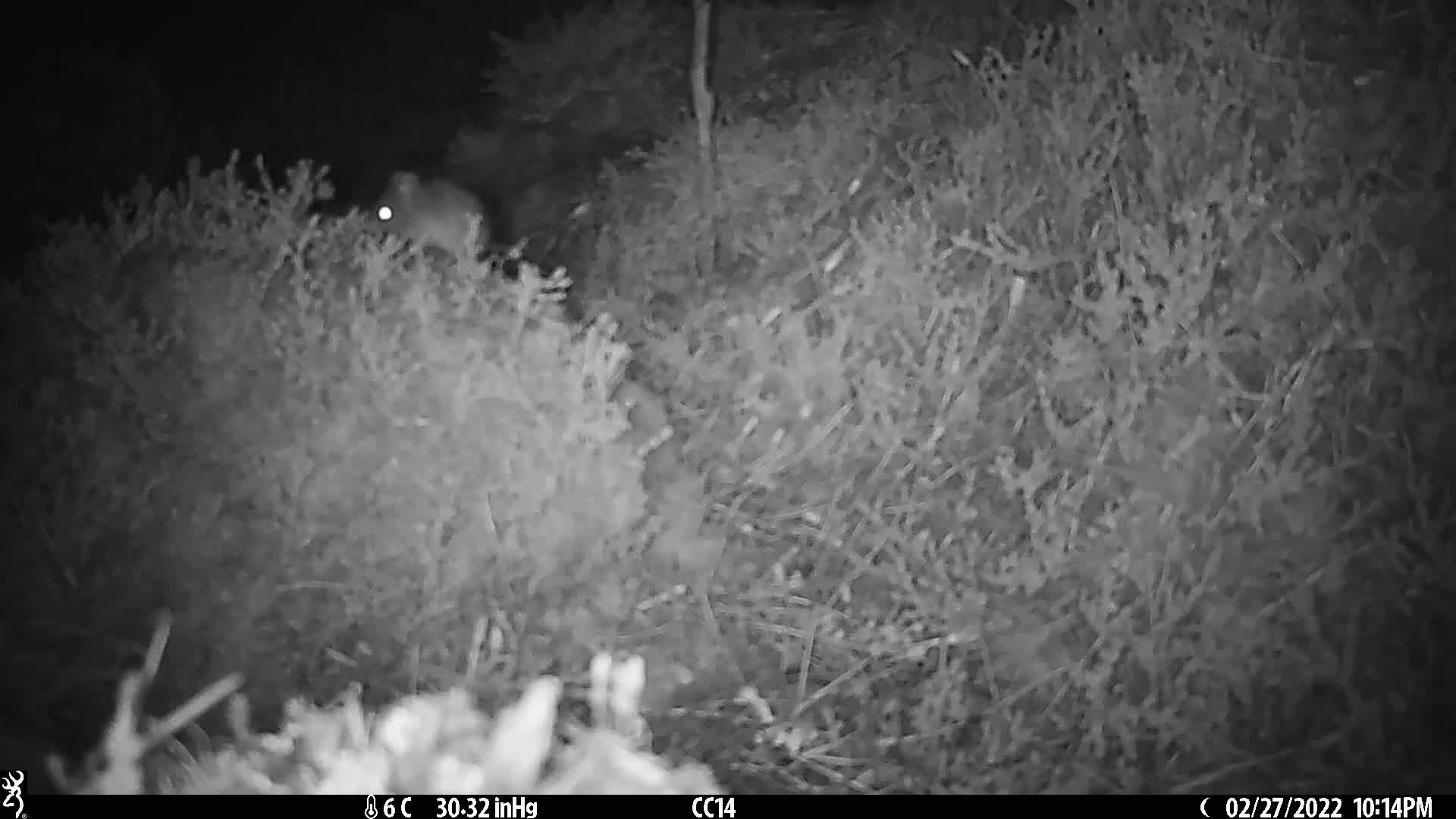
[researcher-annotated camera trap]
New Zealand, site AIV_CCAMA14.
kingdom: Animalia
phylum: Chordata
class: Mammalia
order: Rodentia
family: Muridae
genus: Mus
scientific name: Mus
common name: mouse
Mouse (Mus).